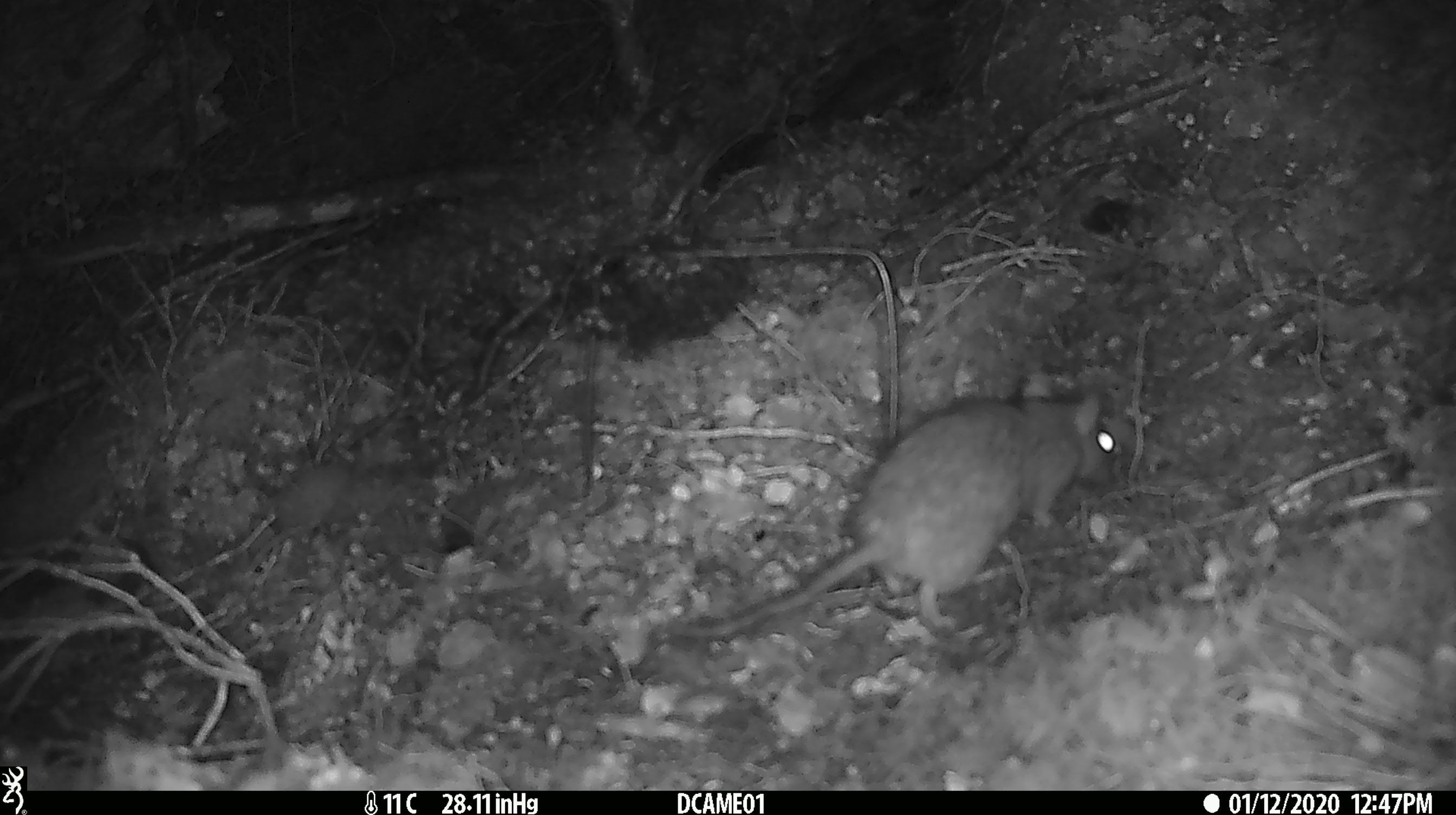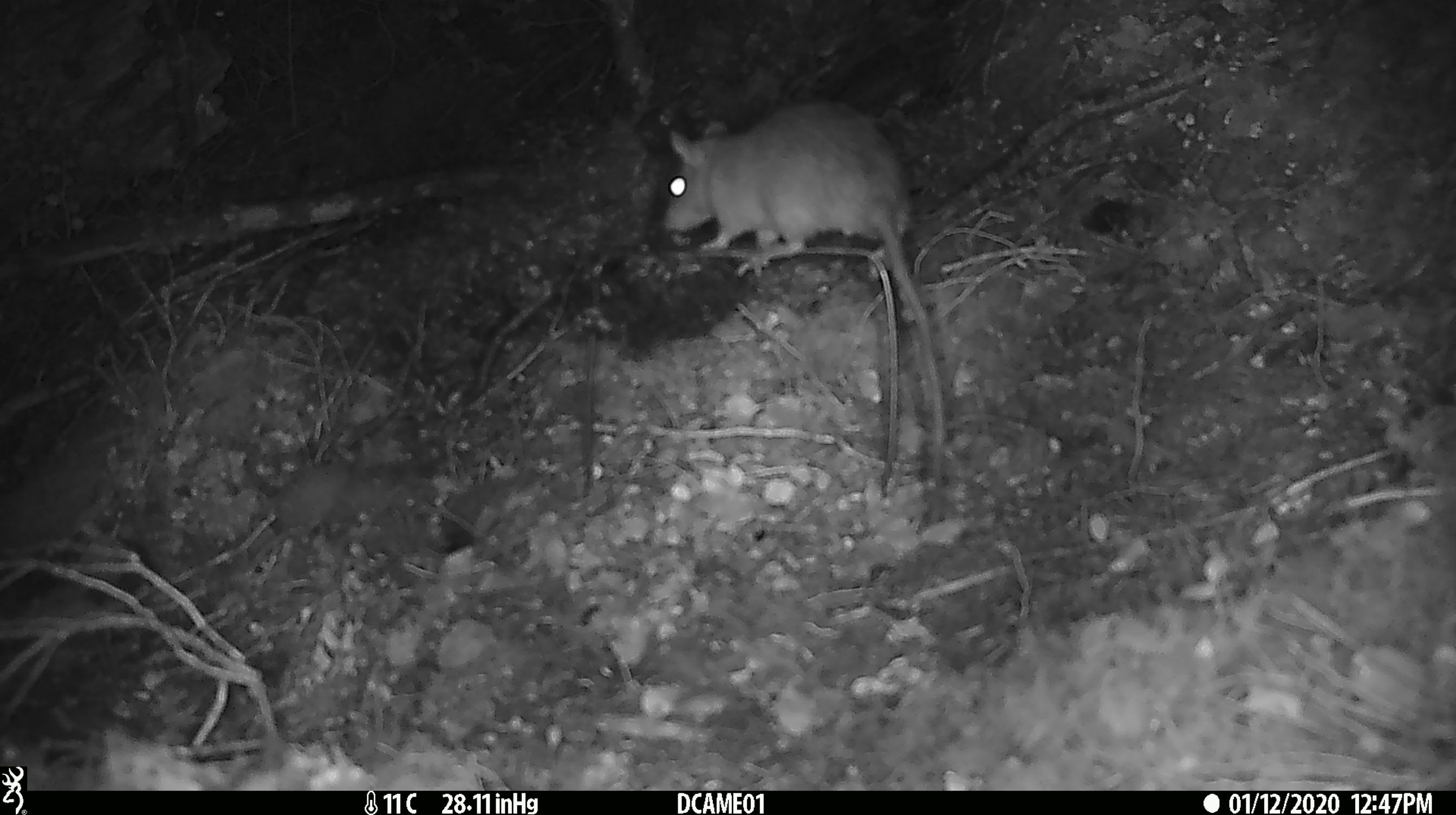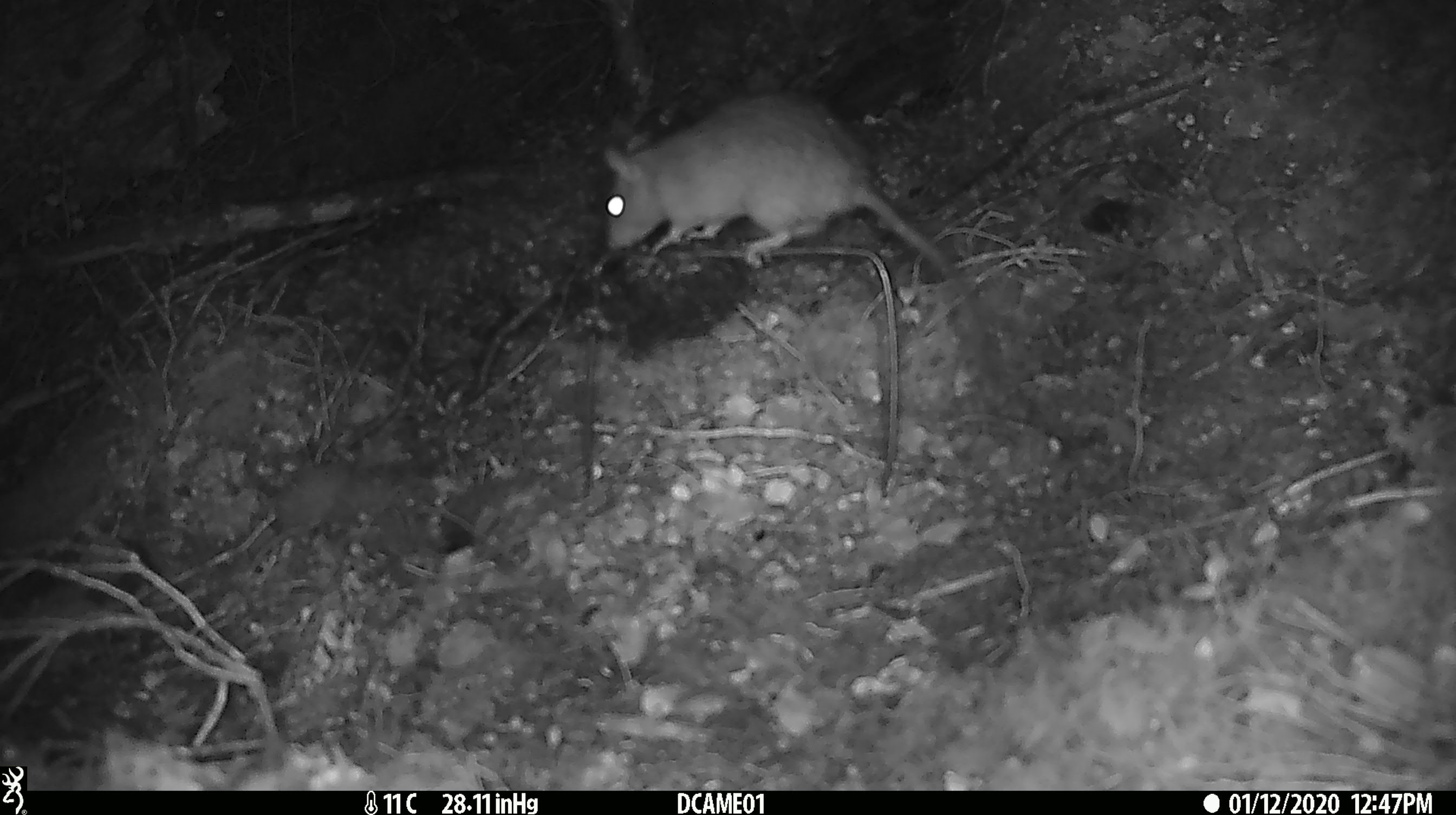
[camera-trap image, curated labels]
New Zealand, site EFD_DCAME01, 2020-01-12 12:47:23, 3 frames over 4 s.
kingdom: Animalia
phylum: Chordata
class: Mammalia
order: Rodentia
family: Muridae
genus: Rattus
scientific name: Rattus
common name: rat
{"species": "rat (Rattus)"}